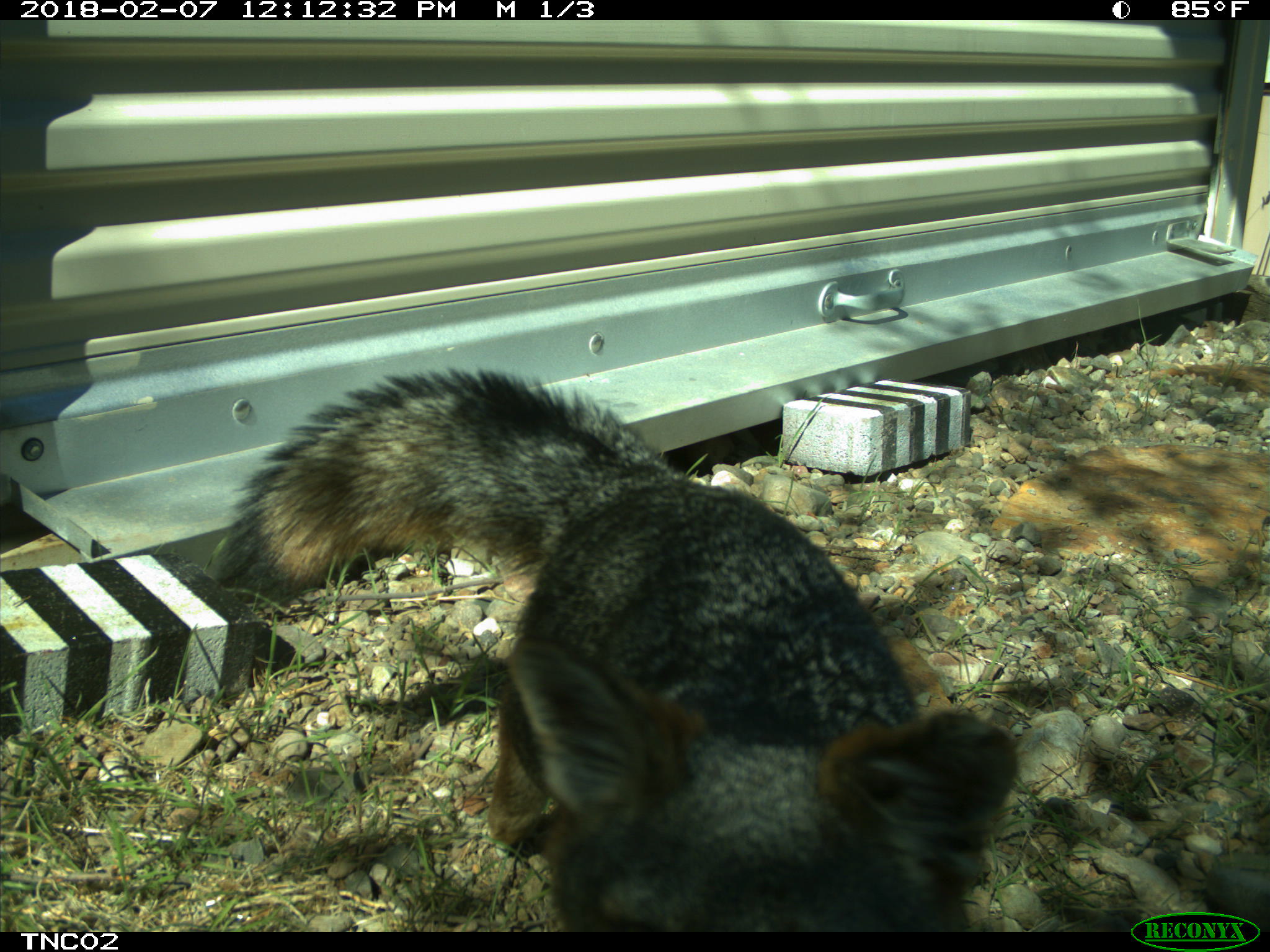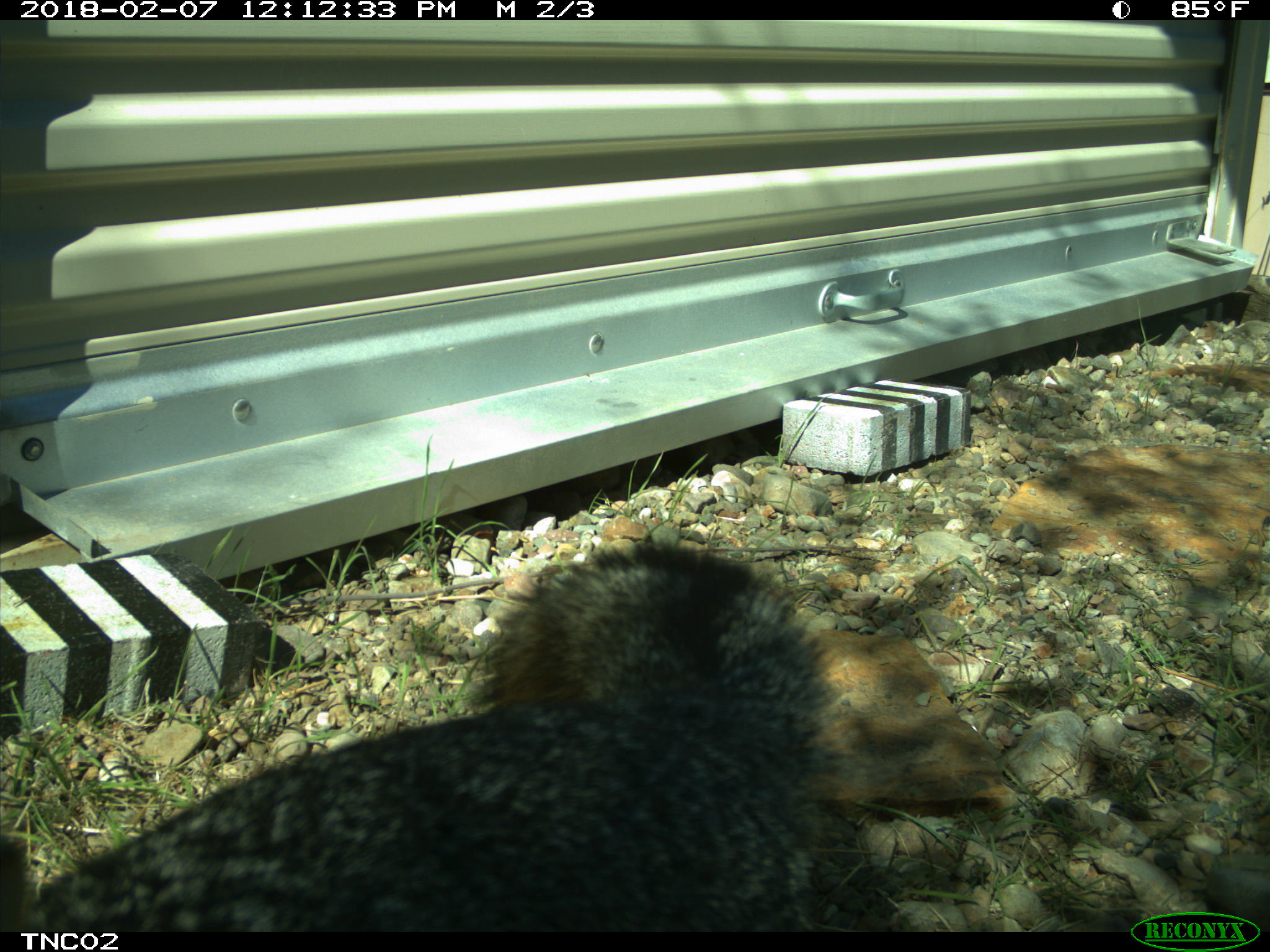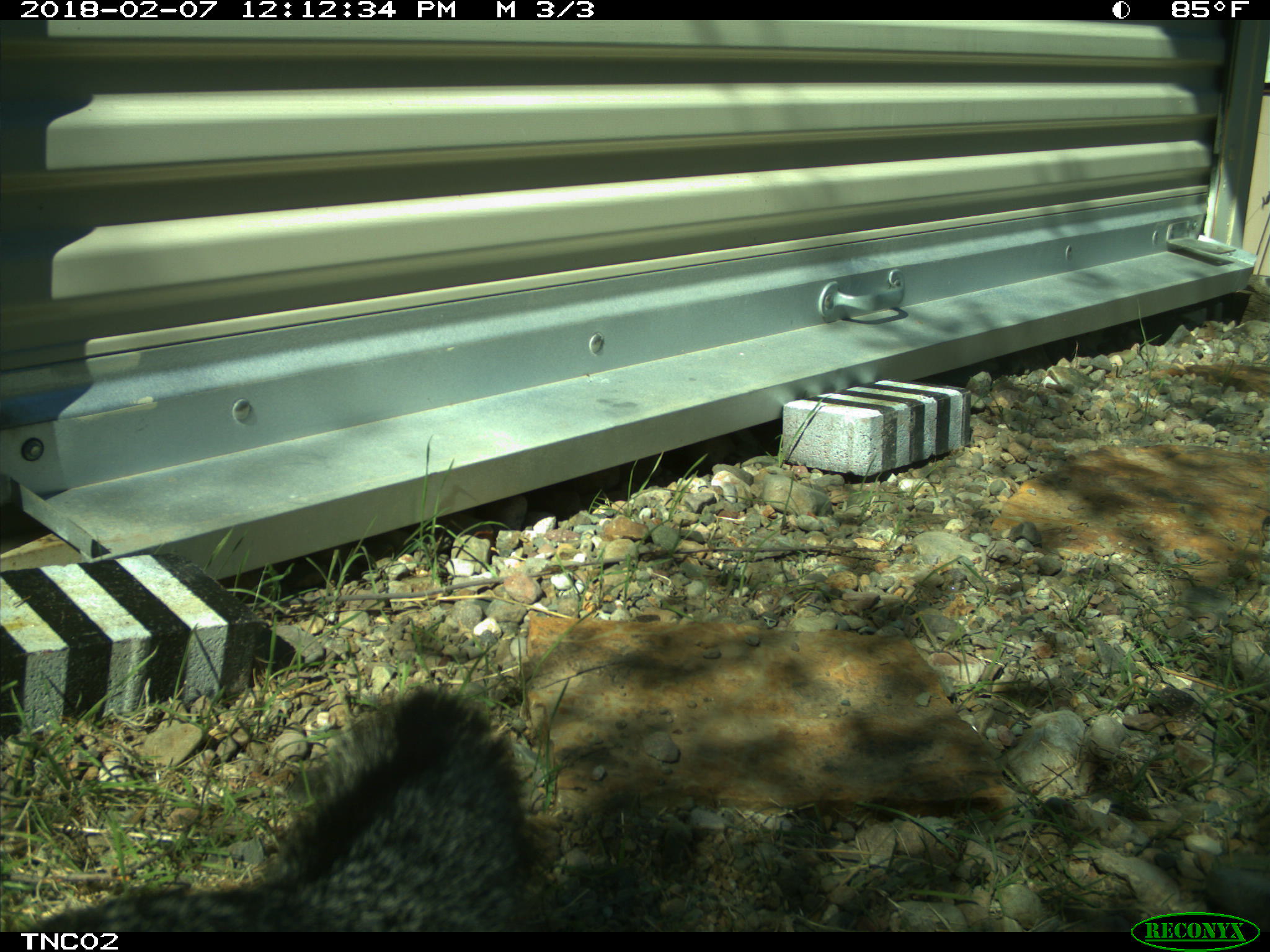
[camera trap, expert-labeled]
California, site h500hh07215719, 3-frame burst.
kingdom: Animalia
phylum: Chordata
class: Mammalia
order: Carnivora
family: Canidae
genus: Urocyon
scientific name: Urocyon littoralis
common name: island fox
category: fox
Fox (island fox) (Urocyon littoralis).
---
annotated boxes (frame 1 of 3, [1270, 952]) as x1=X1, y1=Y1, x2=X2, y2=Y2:
fox: x1=226, y1=366, x2=1016, y2=932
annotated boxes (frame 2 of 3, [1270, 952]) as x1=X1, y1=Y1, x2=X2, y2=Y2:
fox: x1=0, y1=540, x2=843, y2=932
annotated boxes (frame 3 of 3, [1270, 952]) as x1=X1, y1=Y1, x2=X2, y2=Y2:
fox: x1=24, y1=679, x2=538, y2=931